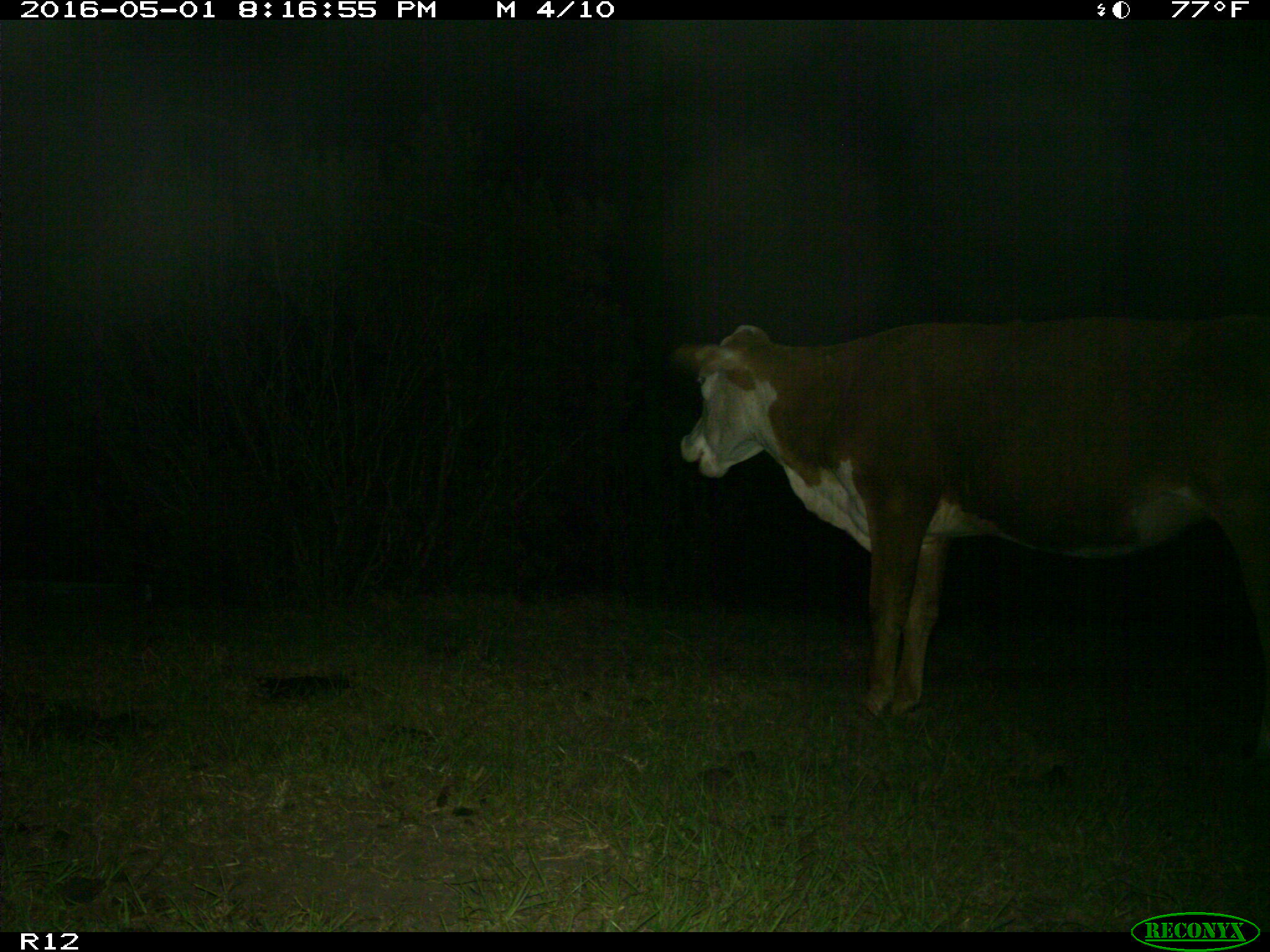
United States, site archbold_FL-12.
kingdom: Animalia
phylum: Chordata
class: Mammalia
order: Artiodactyla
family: Bovidae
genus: Bos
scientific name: Bos taurus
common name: domestic cow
Bos taurus (domestic cow).